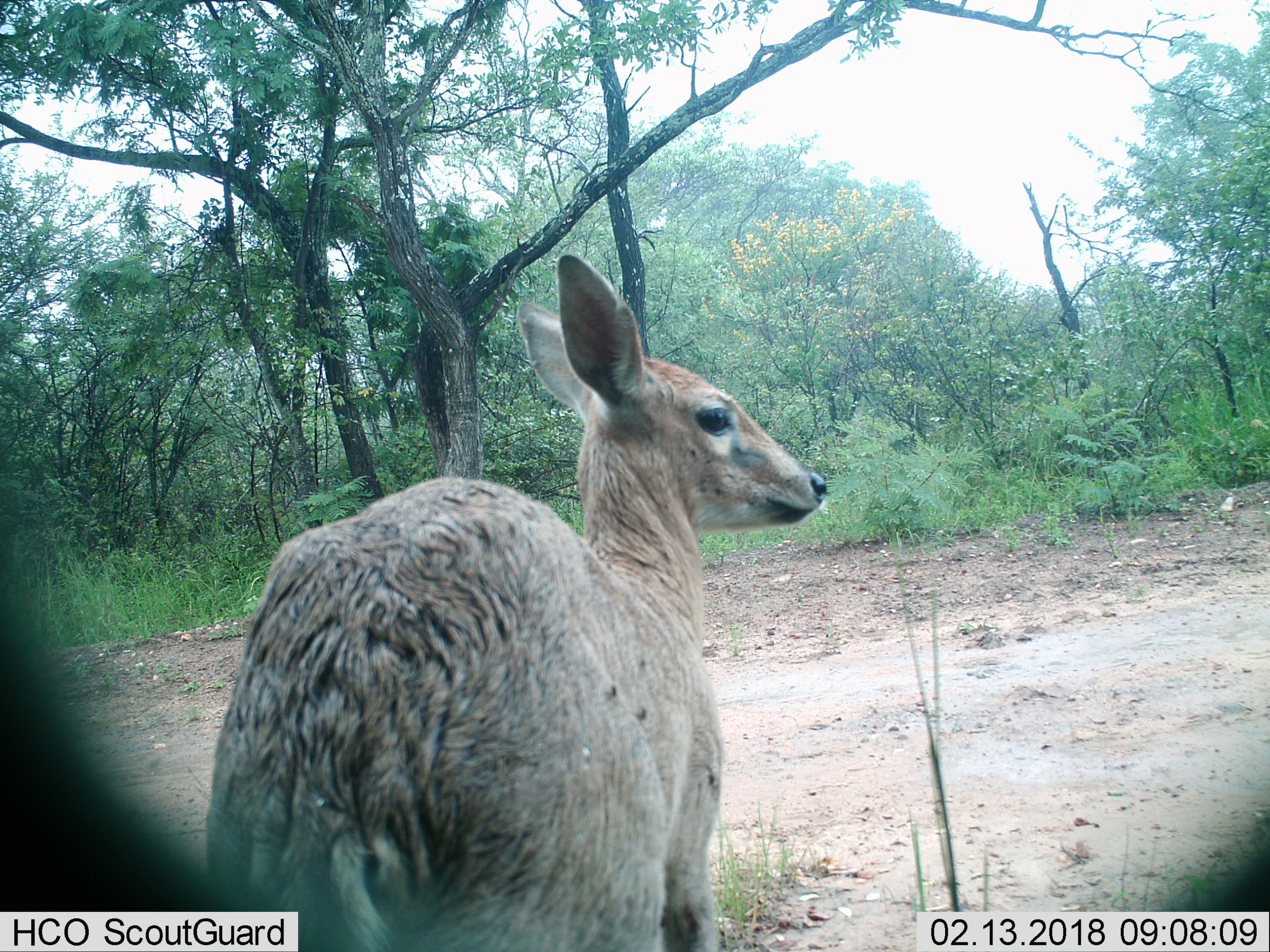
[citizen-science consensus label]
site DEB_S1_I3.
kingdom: Animalia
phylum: Chordata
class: Mammalia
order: Artiodactyla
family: Bovidae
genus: Sylvicapra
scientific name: Sylvicapra grimmia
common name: common duiker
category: duikercommongrey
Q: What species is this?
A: Duikercommongrey (common duiker) (Sylvicapra grimmia).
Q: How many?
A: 1.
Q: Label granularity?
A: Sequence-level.